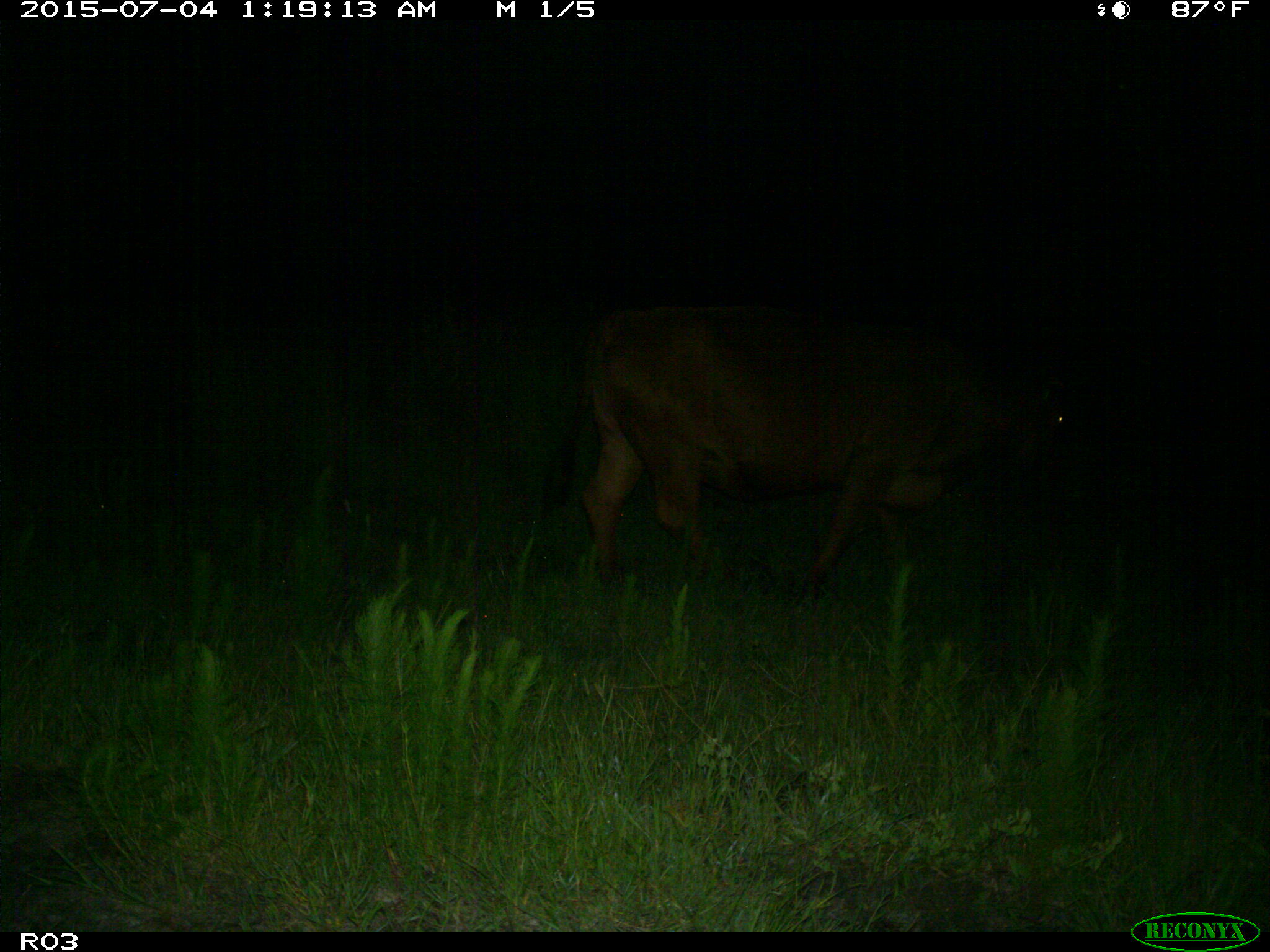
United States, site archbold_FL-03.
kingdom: Animalia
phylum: Chordata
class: Mammalia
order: Artiodactyla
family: Bovidae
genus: Bos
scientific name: Bos taurus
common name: domestic cow